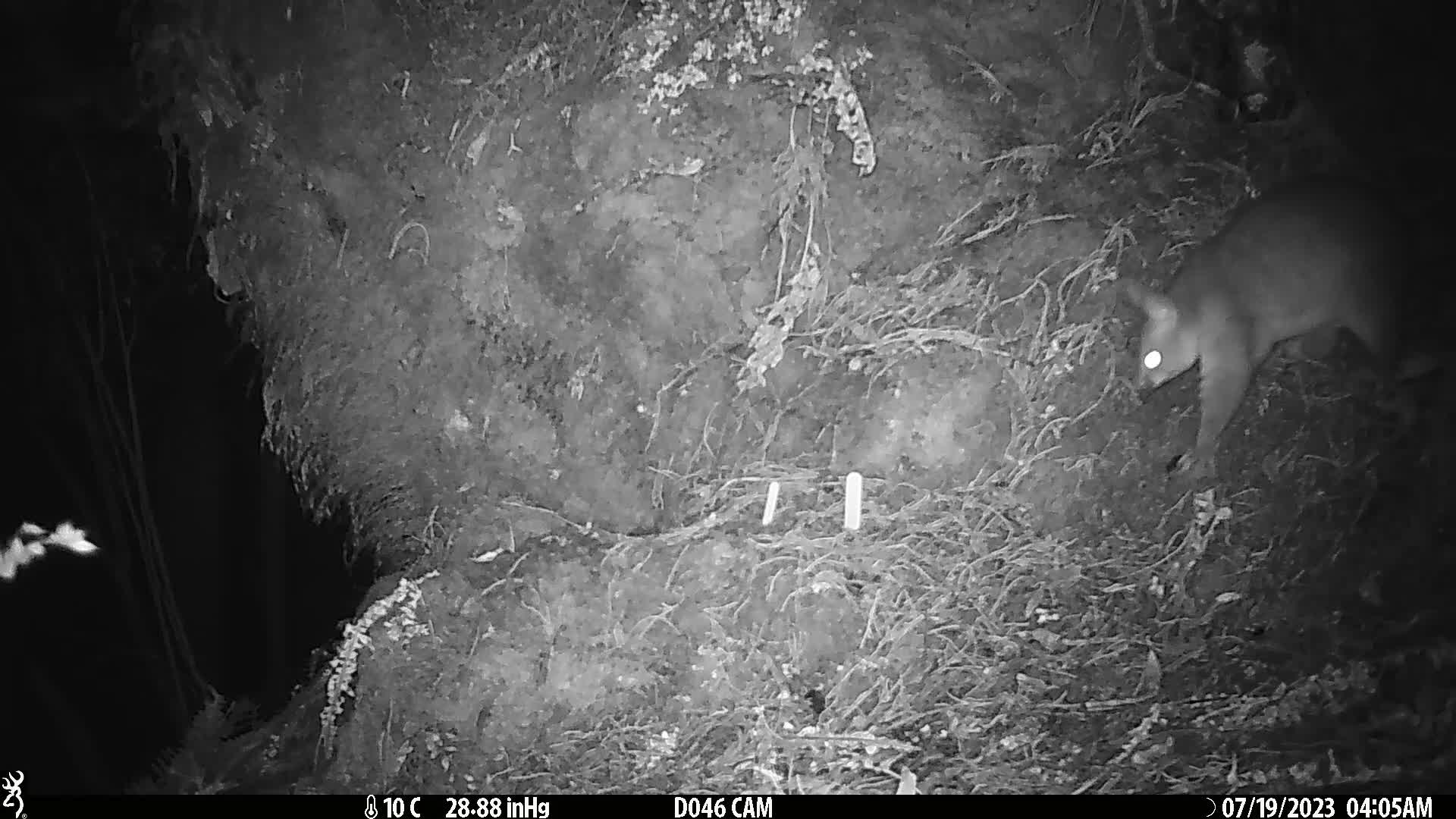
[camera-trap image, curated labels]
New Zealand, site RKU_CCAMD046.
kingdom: Animalia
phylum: Chordata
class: Mammalia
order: Diprotodontia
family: Phalangeridae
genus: Trichosurus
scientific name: Trichosurus vulpecula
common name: common brushtail possum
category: possum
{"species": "possum (common brushtail possum) (Trichosurus vulpecula)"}